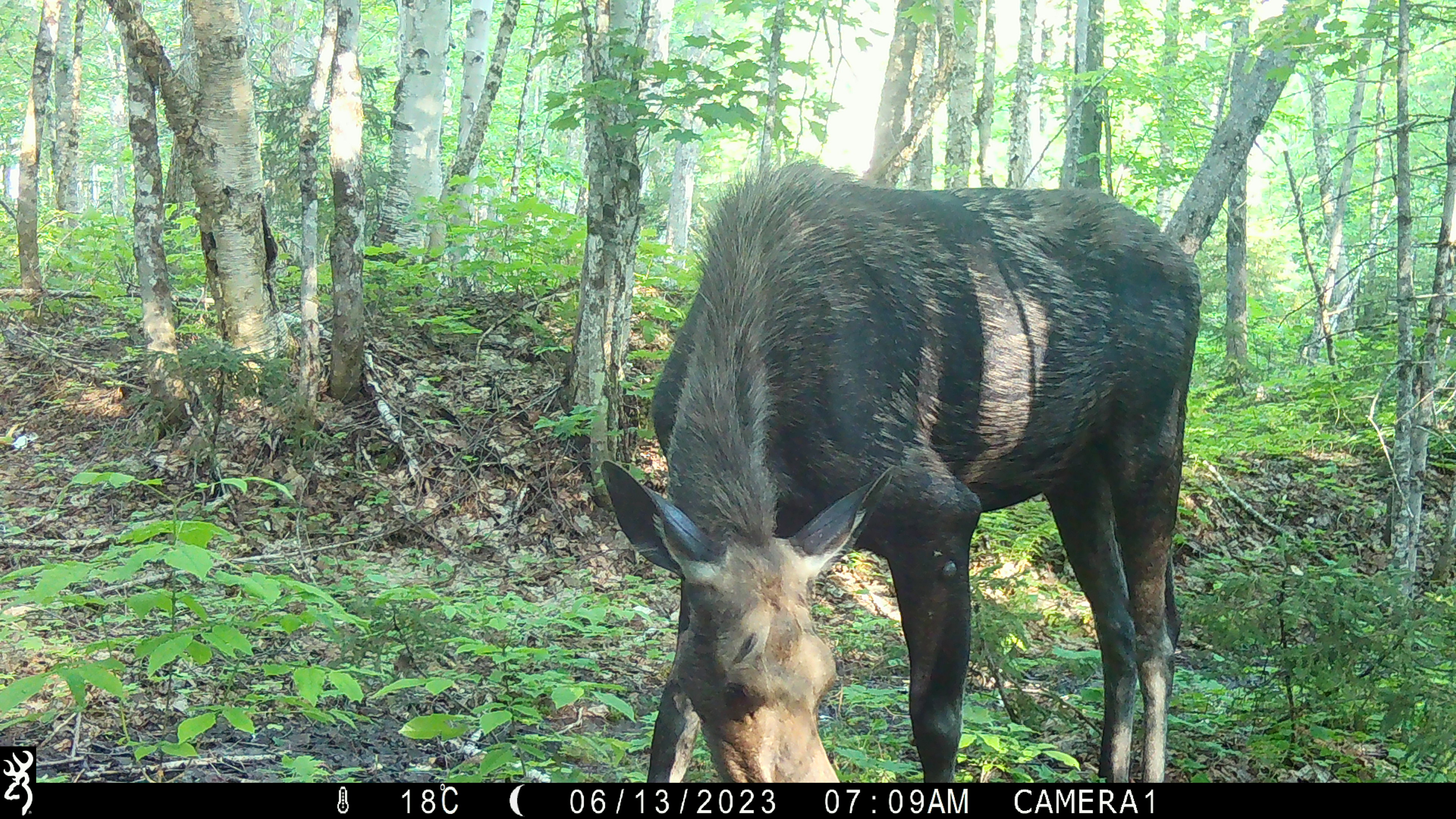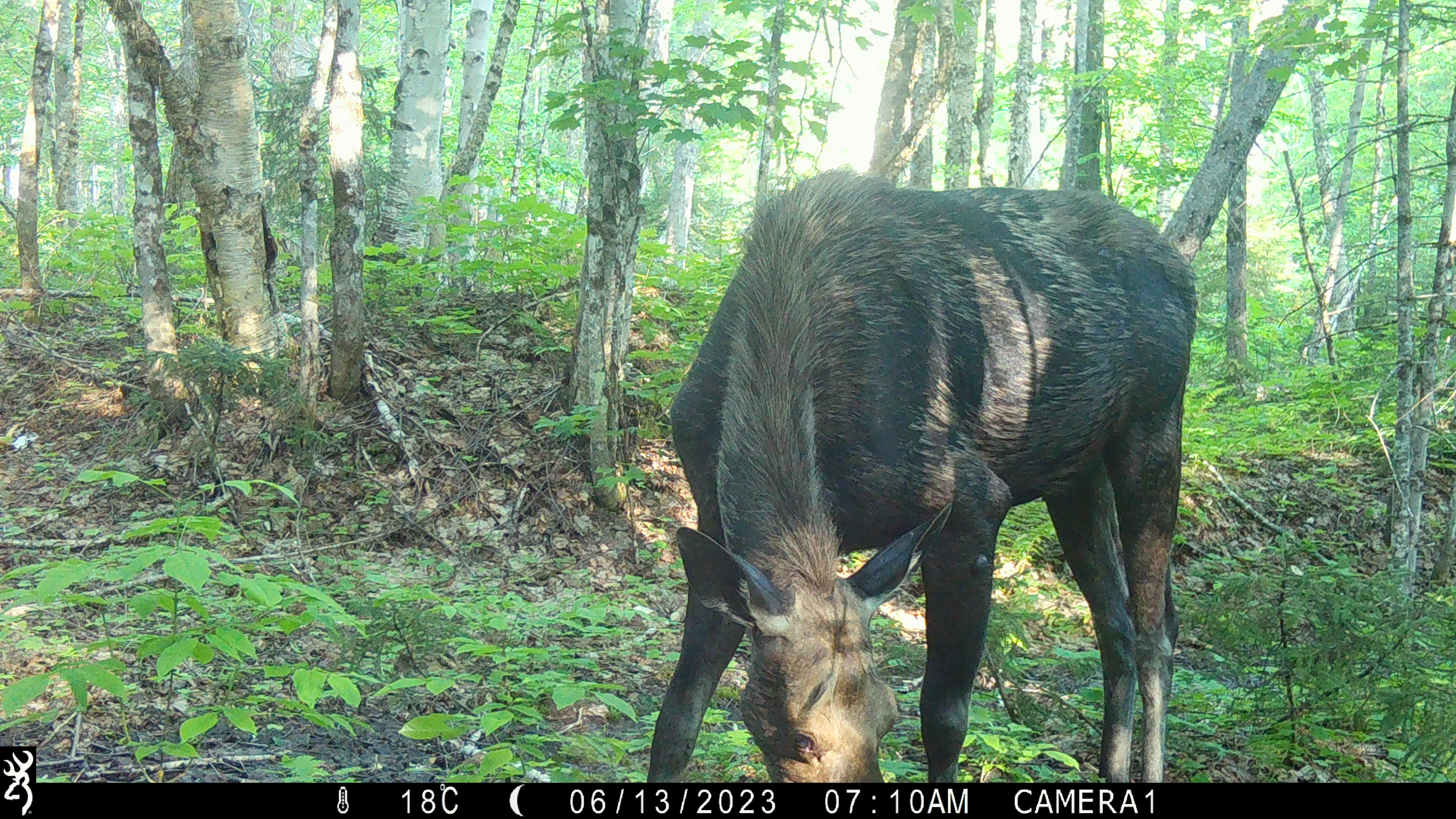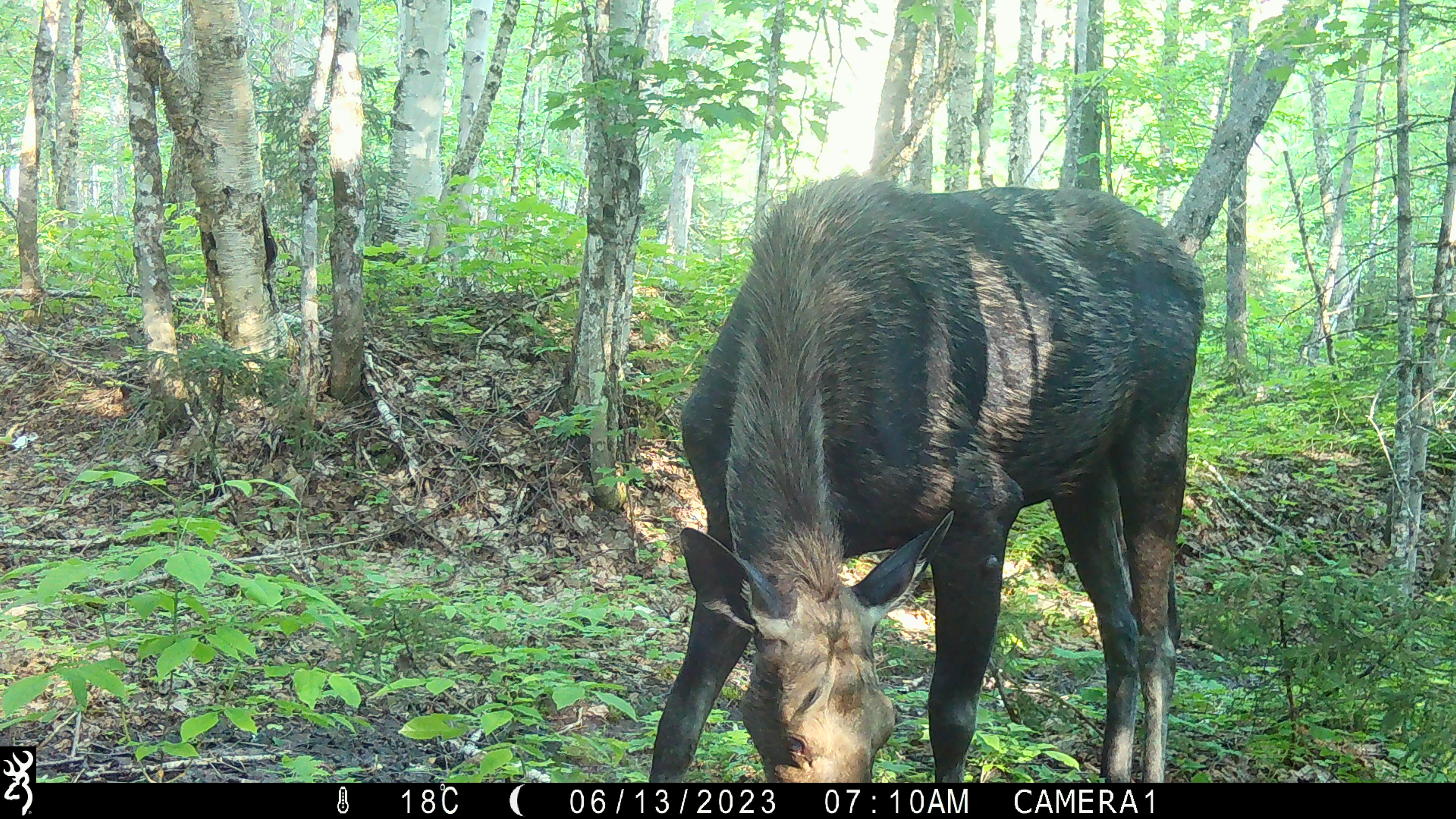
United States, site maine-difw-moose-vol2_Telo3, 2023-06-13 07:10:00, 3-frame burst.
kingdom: Animalia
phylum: Chordata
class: Mammalia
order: Artiodactyla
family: Cervidae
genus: Alces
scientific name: Alces alces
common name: moose